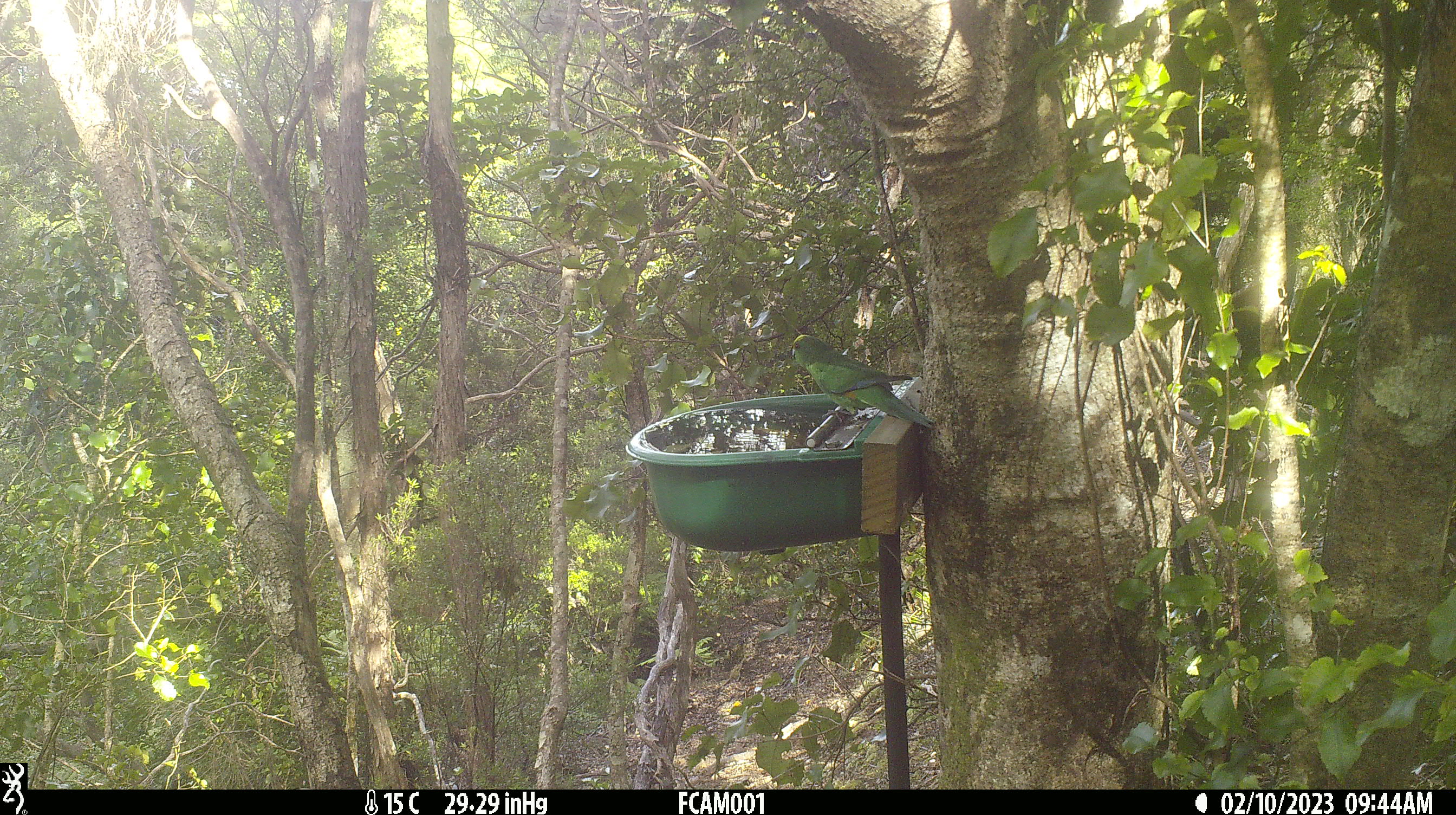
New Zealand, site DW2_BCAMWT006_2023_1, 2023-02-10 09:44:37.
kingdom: Animalia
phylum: Chordata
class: Aves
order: Psittaciformes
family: Psittaculidae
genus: Cyanoramphus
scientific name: Cyanoramphus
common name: parakeet